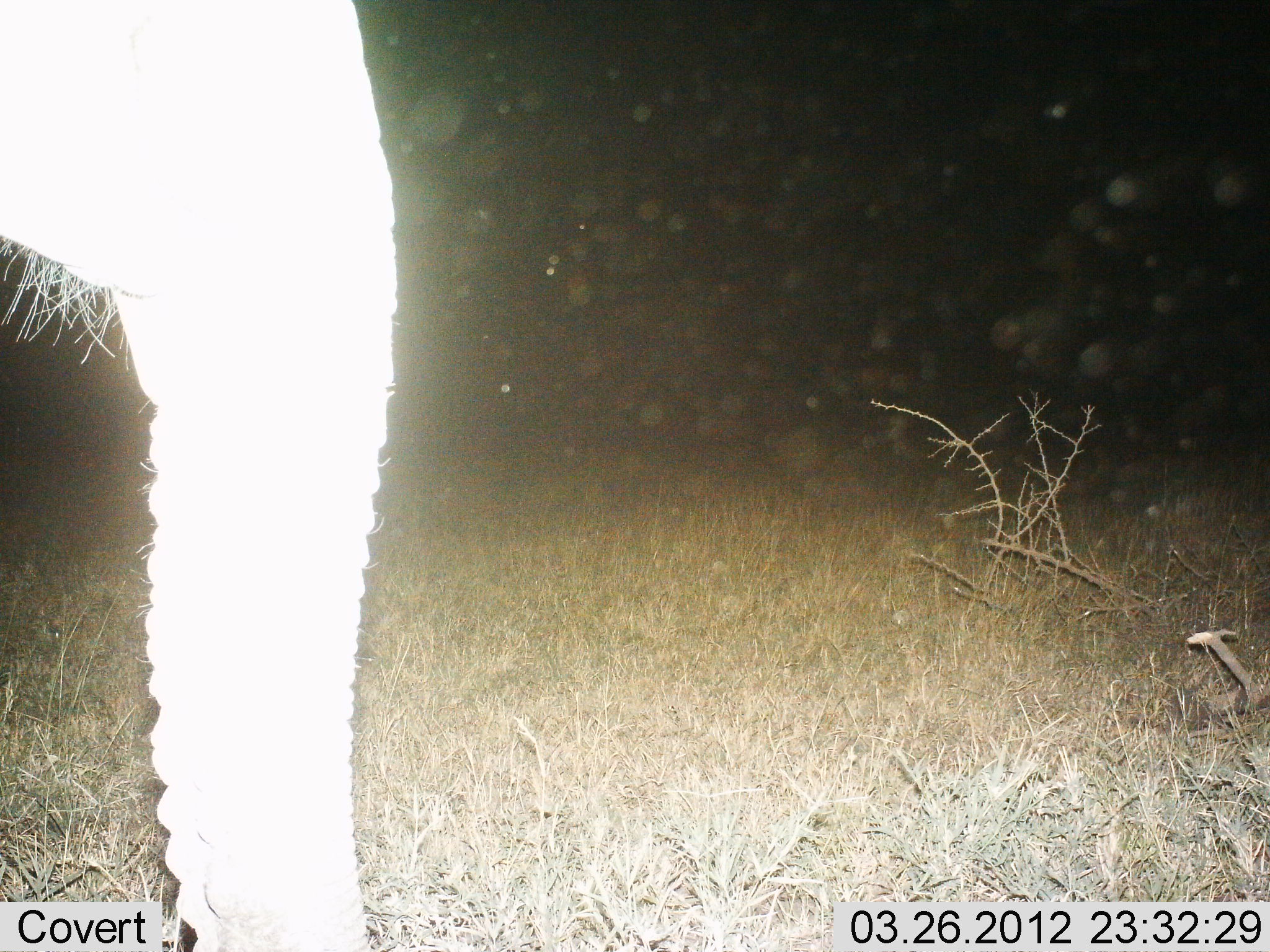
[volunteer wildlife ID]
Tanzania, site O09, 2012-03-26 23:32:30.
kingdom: Animalia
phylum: Chordata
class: Mammalia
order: Proboscidea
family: Elephantidae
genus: Loxodonta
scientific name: Loxodonta africana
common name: african bush elephant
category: elephant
Elephant (african bush elephant) (Loxodonta africana), count 1. Behavior (volunteer vote fractions): standing 83%, resting 0%, moving 11%, interacting 0%. Young present (vote fraction): 0%. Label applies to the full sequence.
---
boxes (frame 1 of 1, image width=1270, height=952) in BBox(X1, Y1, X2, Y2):
animal: BBox(0, 0, 404, 951)